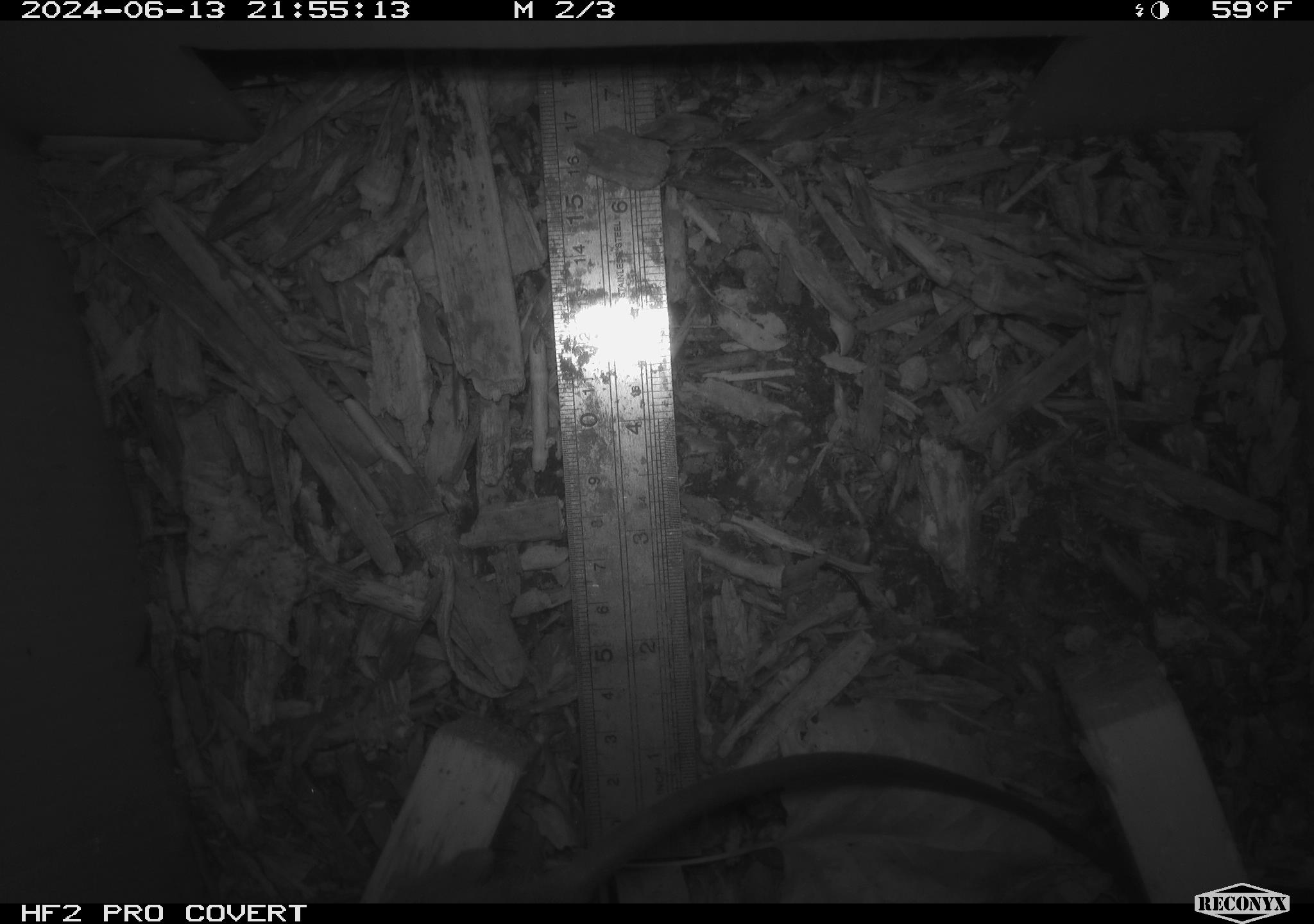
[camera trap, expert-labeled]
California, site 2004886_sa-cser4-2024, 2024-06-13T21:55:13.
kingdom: Animalia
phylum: Chordata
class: Mammalia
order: Rodentia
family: Muridae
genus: Rattus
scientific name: Rattus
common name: rat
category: rattus species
Rattus species (rat) (Rattus).